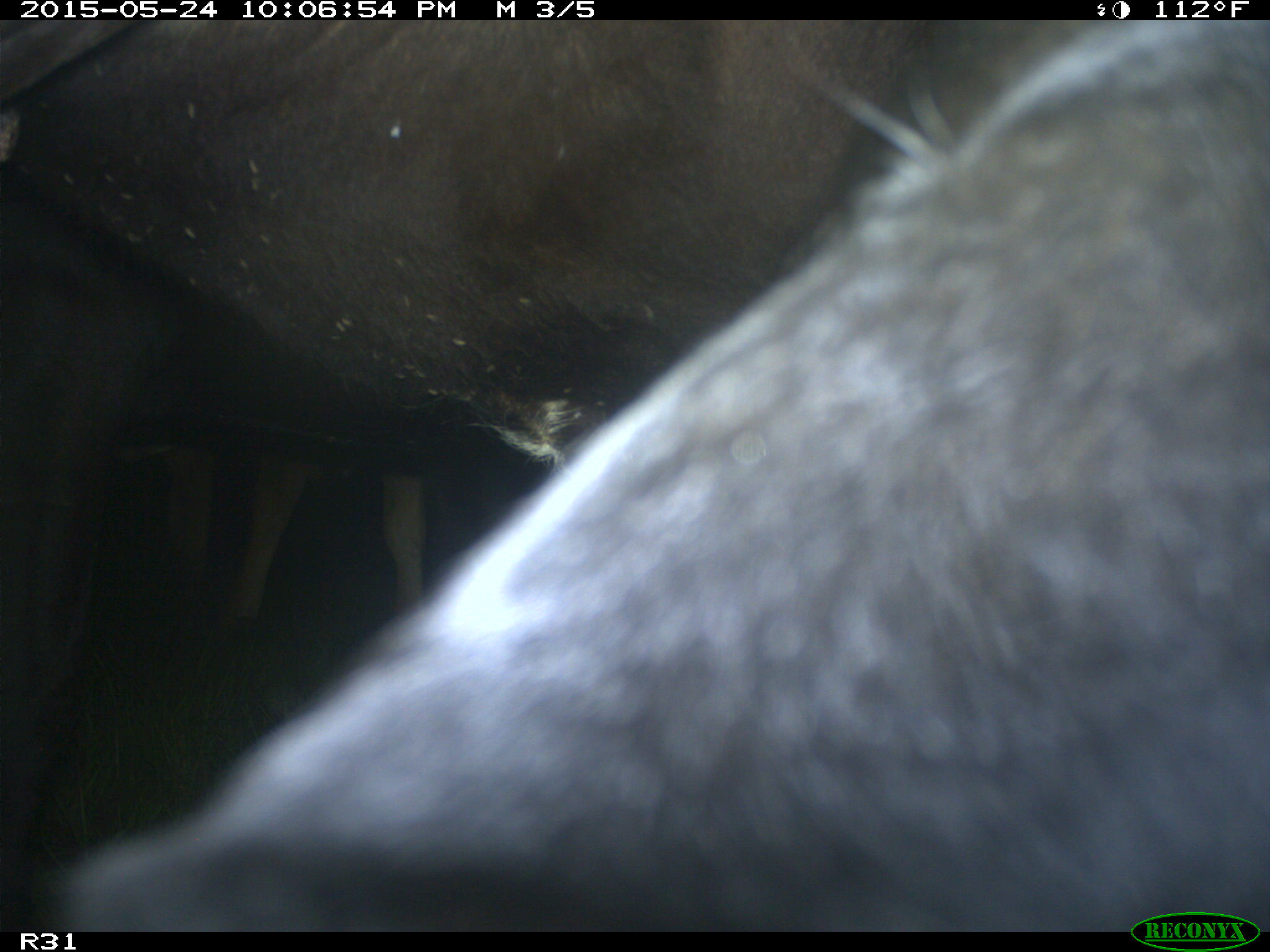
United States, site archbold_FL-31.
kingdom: Animalia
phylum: Chordata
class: Mammalia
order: Artiodactyla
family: Bovidae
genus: Bos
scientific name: Bos taurus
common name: domestic cow